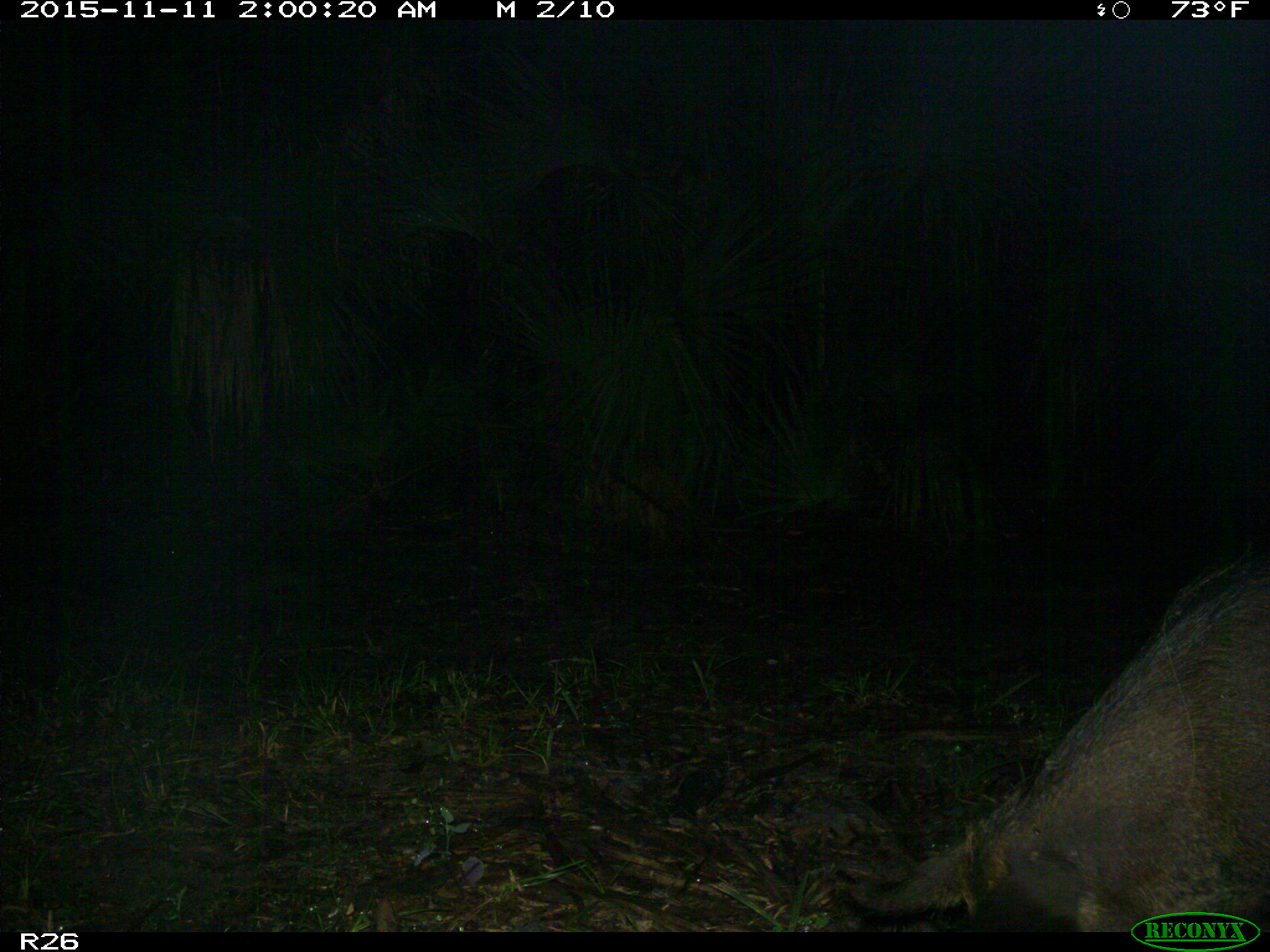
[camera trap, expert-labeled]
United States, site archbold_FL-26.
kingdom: Animalia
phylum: Chordata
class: Mammalia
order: Artiodactyla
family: Suidae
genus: Sus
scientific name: Sus scrofa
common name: wild boar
Sus scrofa (wild boar).